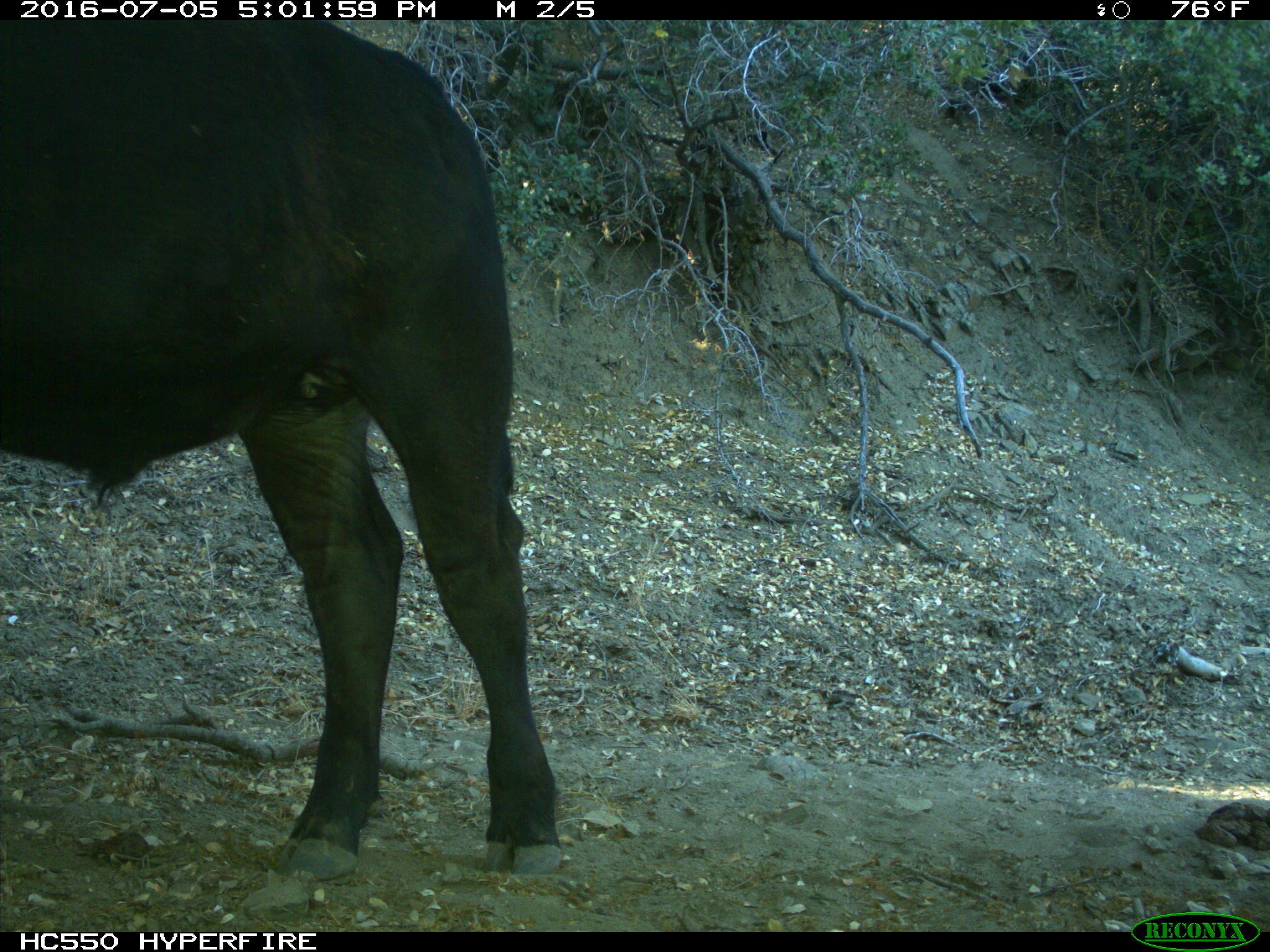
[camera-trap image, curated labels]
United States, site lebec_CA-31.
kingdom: Animalia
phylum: Chordata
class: Mammalia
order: Artiodactyla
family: Bovidae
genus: Bos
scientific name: Bos taurus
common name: domestic cow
Bos taurus (domestic cow).